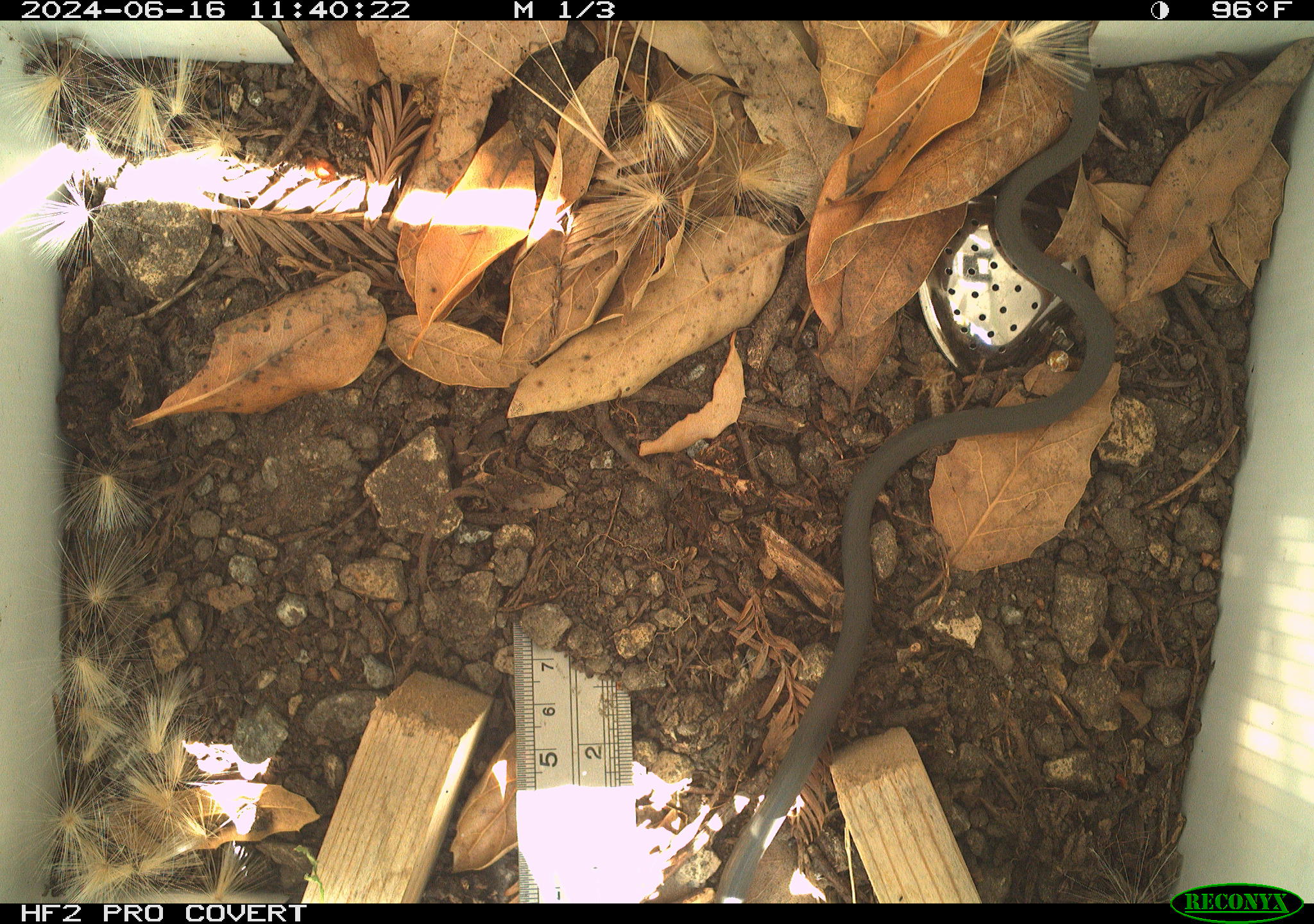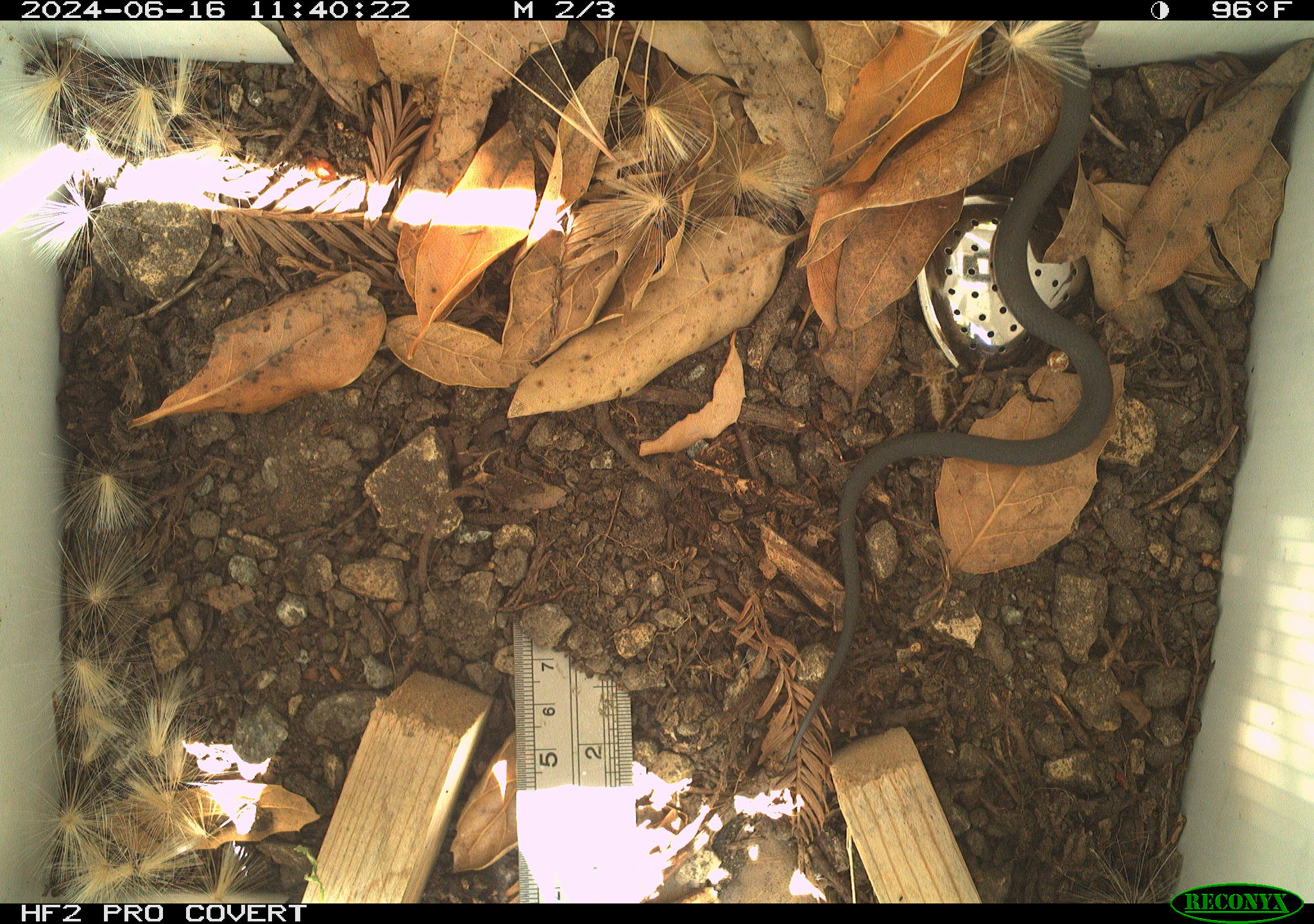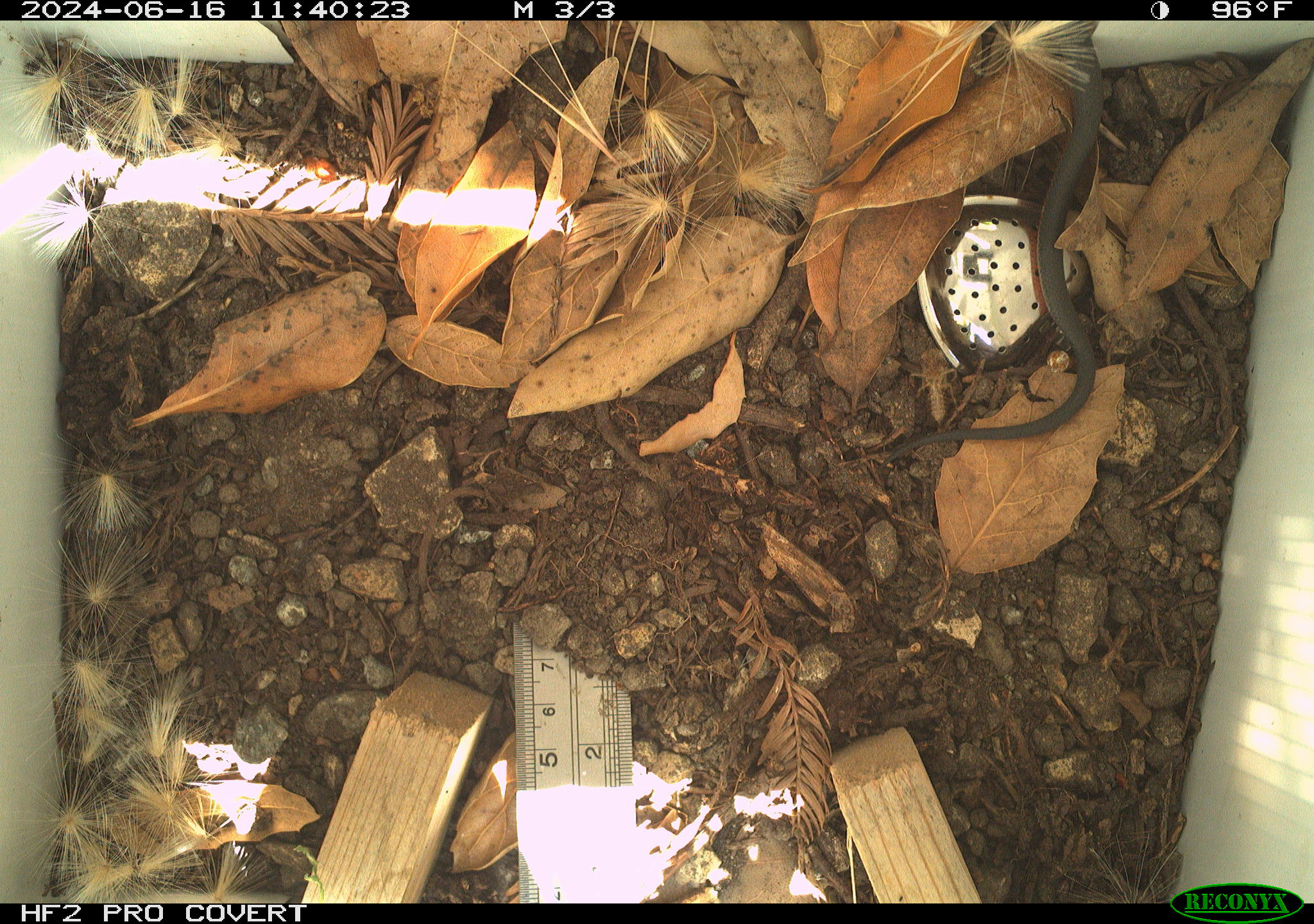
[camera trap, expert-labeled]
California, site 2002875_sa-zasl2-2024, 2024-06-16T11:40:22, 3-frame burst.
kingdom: Animalia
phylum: Chordata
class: Reptilia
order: Squamata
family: Colubridae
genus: Diadophis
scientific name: Diadophis punctatus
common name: ring-necked snake